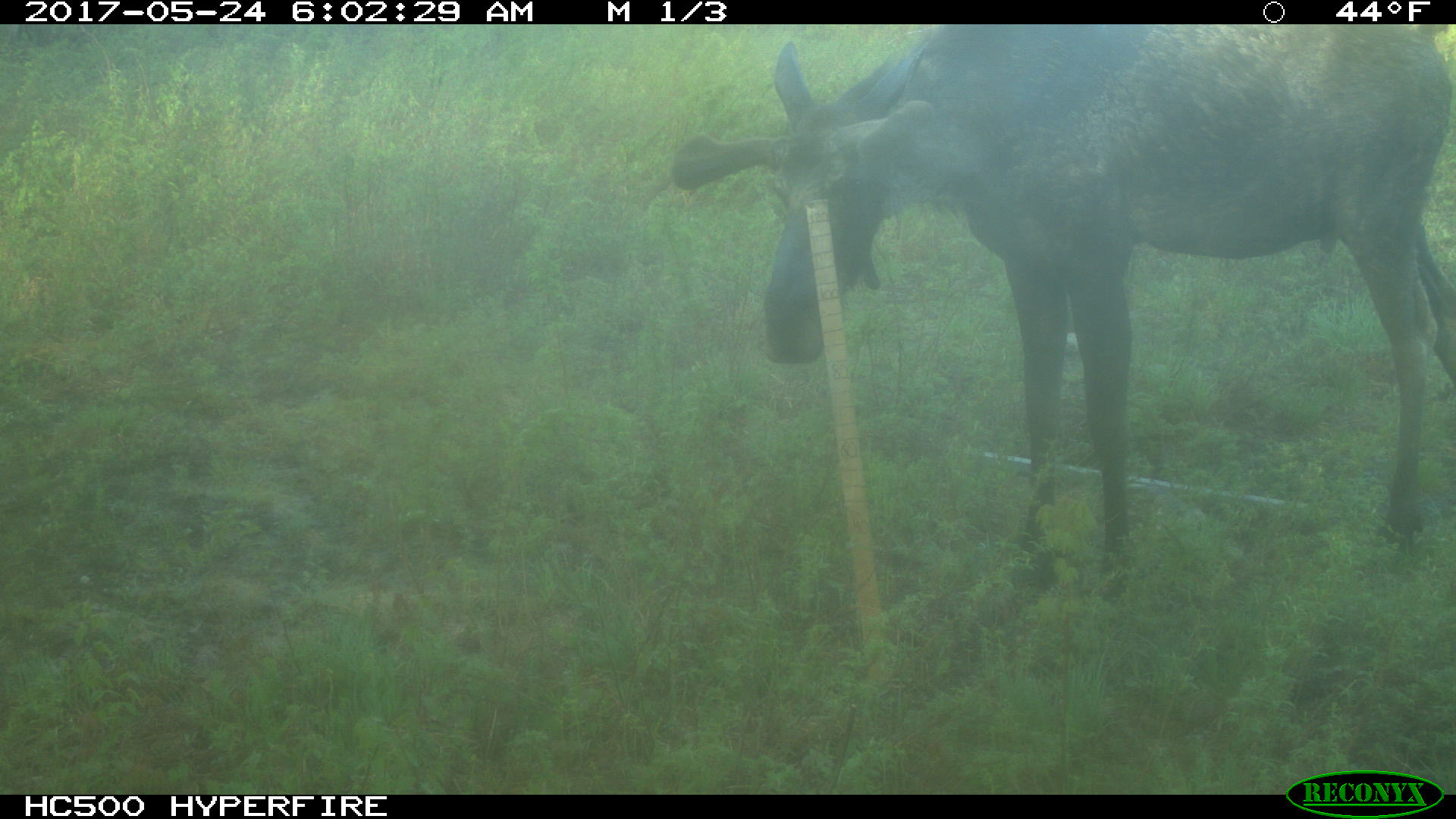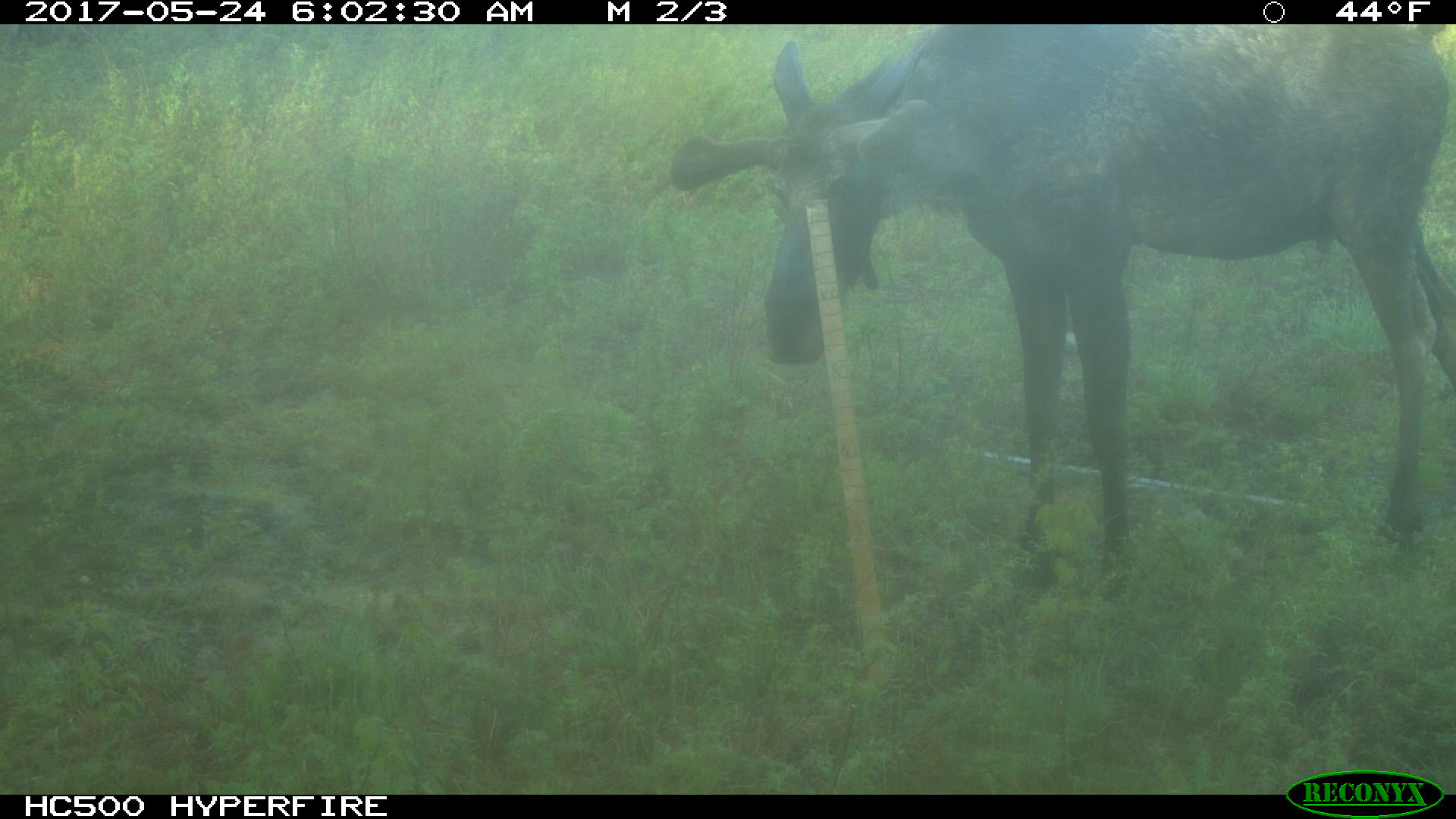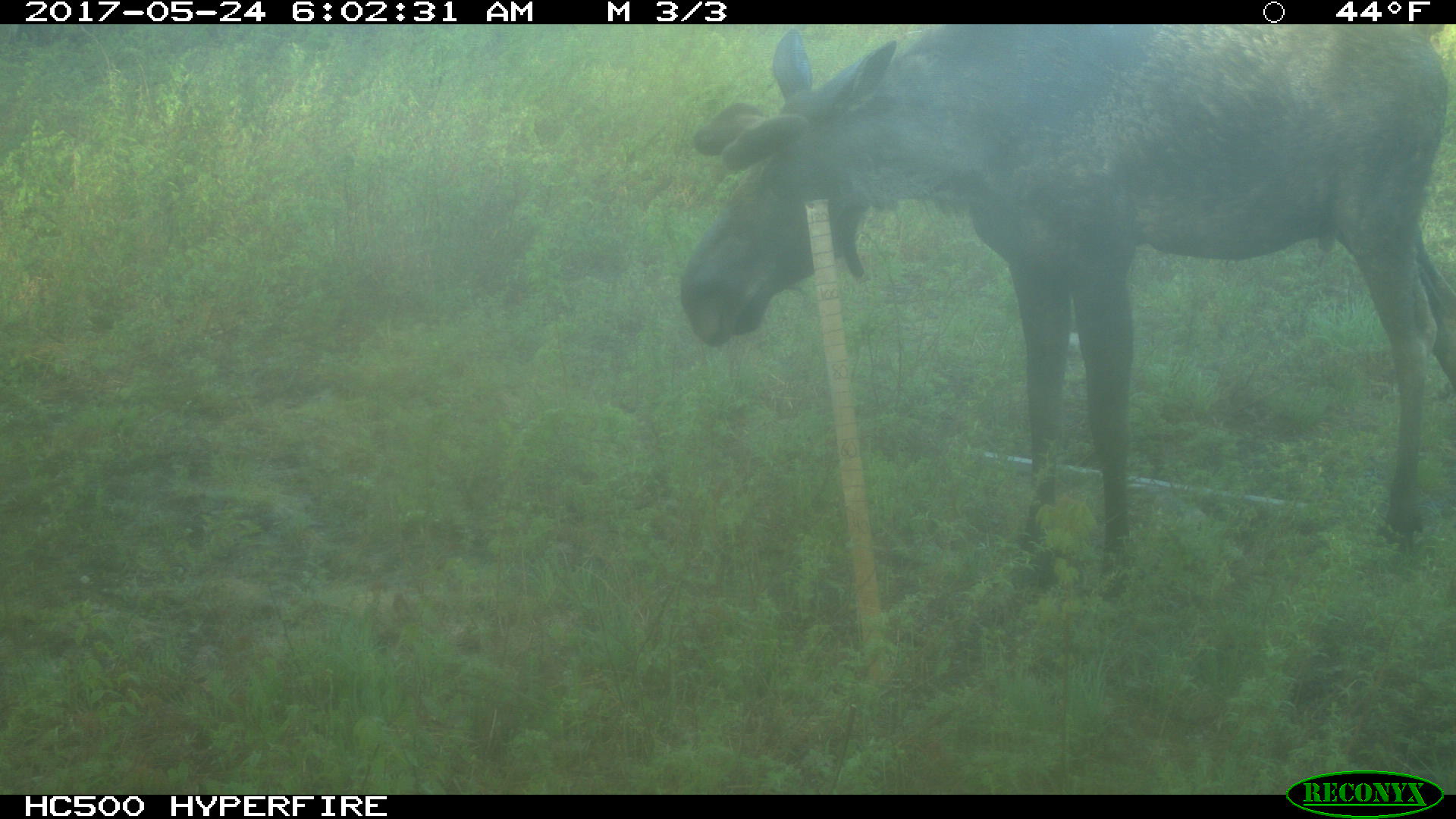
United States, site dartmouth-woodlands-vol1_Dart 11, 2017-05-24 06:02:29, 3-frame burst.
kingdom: Animalia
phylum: Chordata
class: Mammalia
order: Artiodactyla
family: Cervidae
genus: Alces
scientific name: Alces alces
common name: moose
Moose (Alces alces).